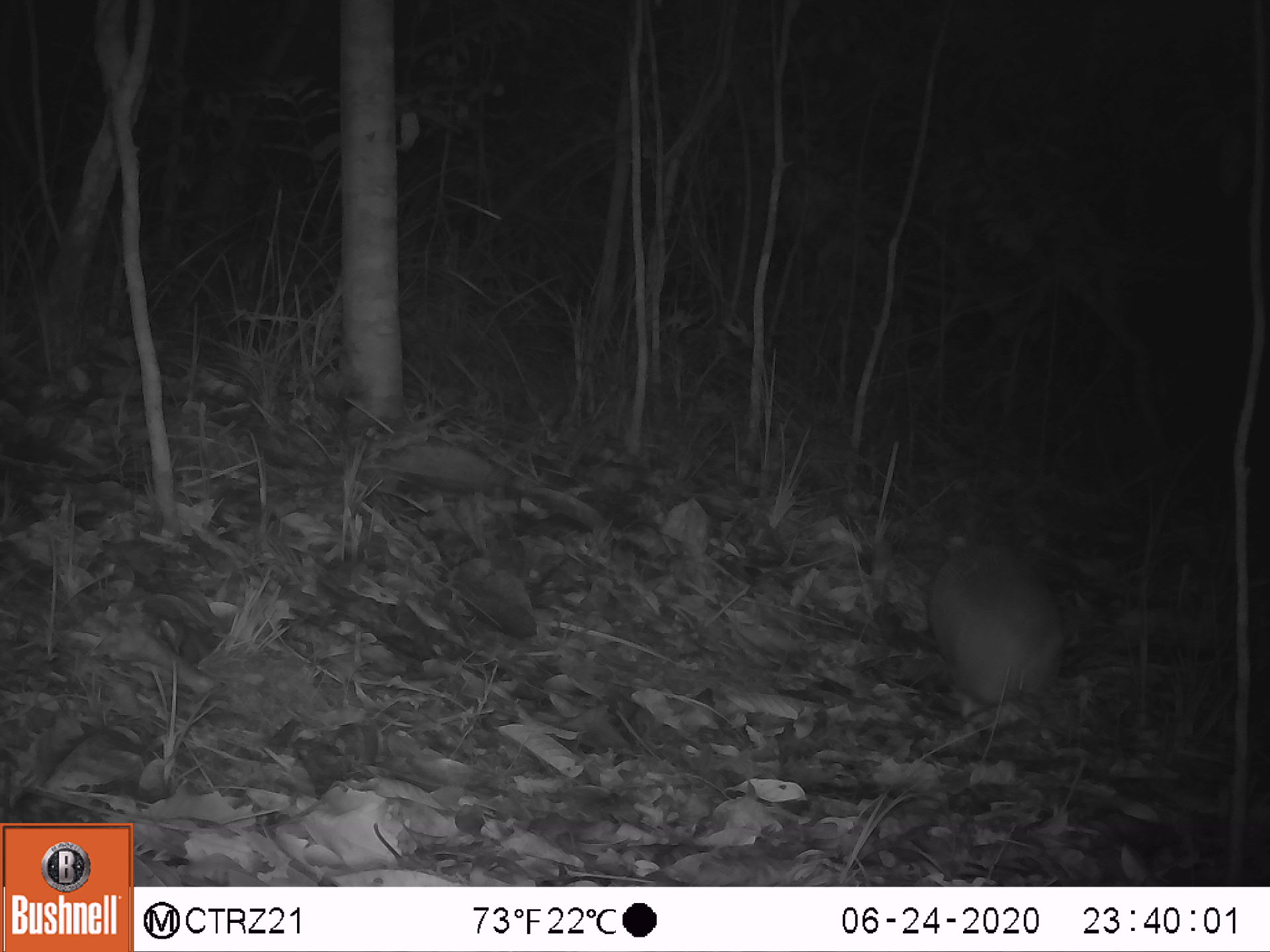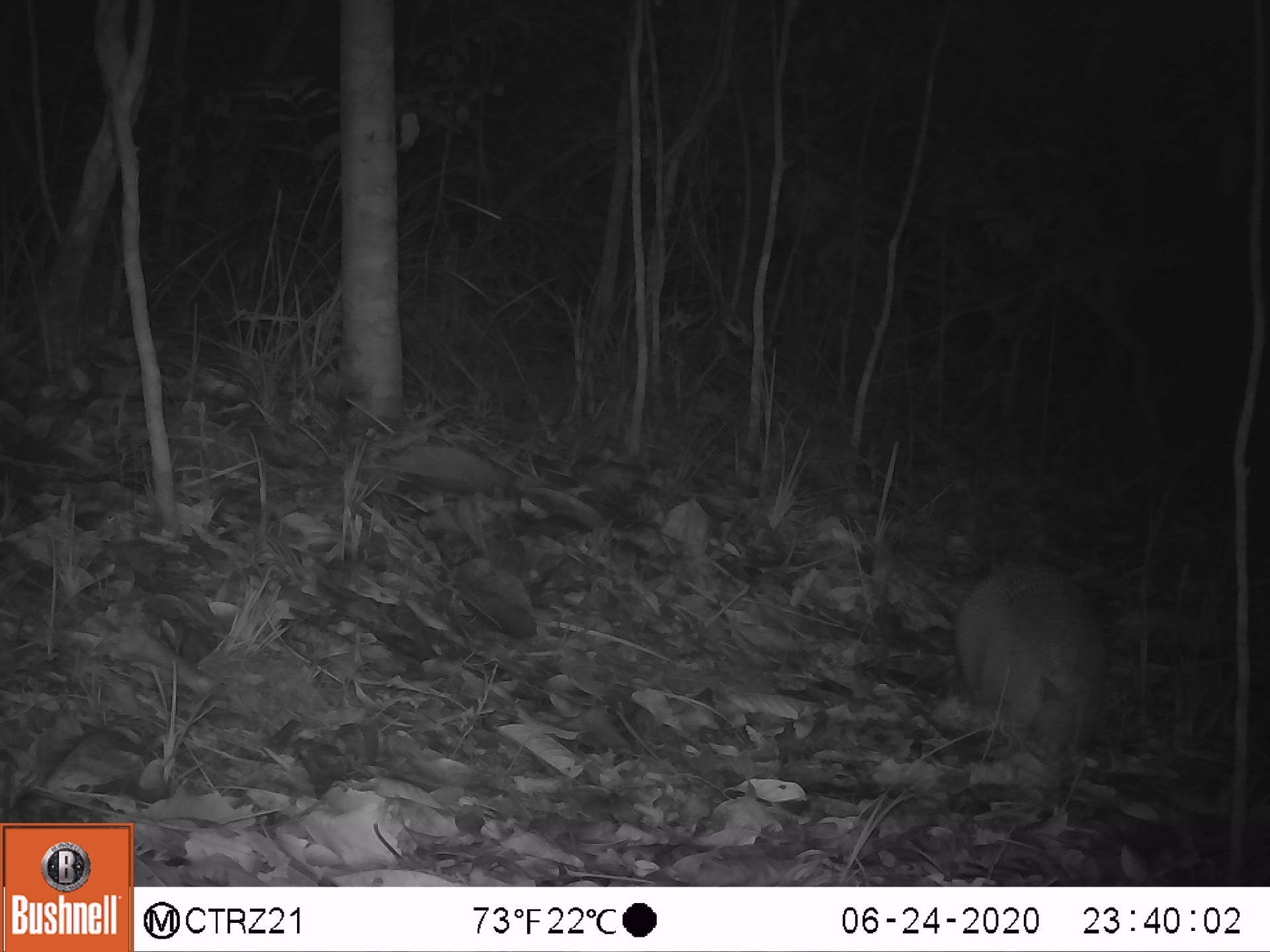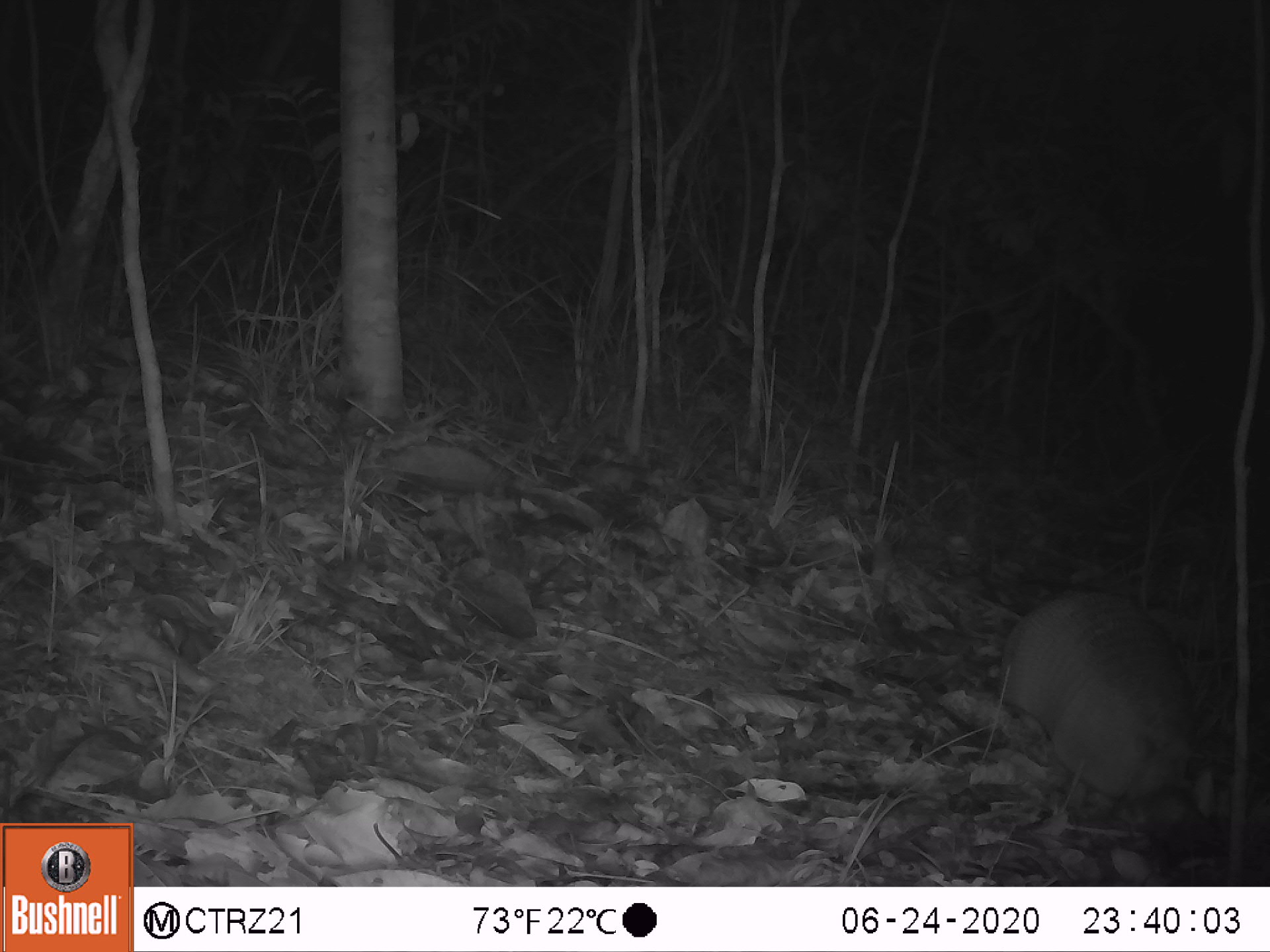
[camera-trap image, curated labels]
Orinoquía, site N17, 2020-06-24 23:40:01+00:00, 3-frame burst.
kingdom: Animalia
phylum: Chordata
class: Mammalia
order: Cingulata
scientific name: Cingulata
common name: armadillo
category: unknown armadillo